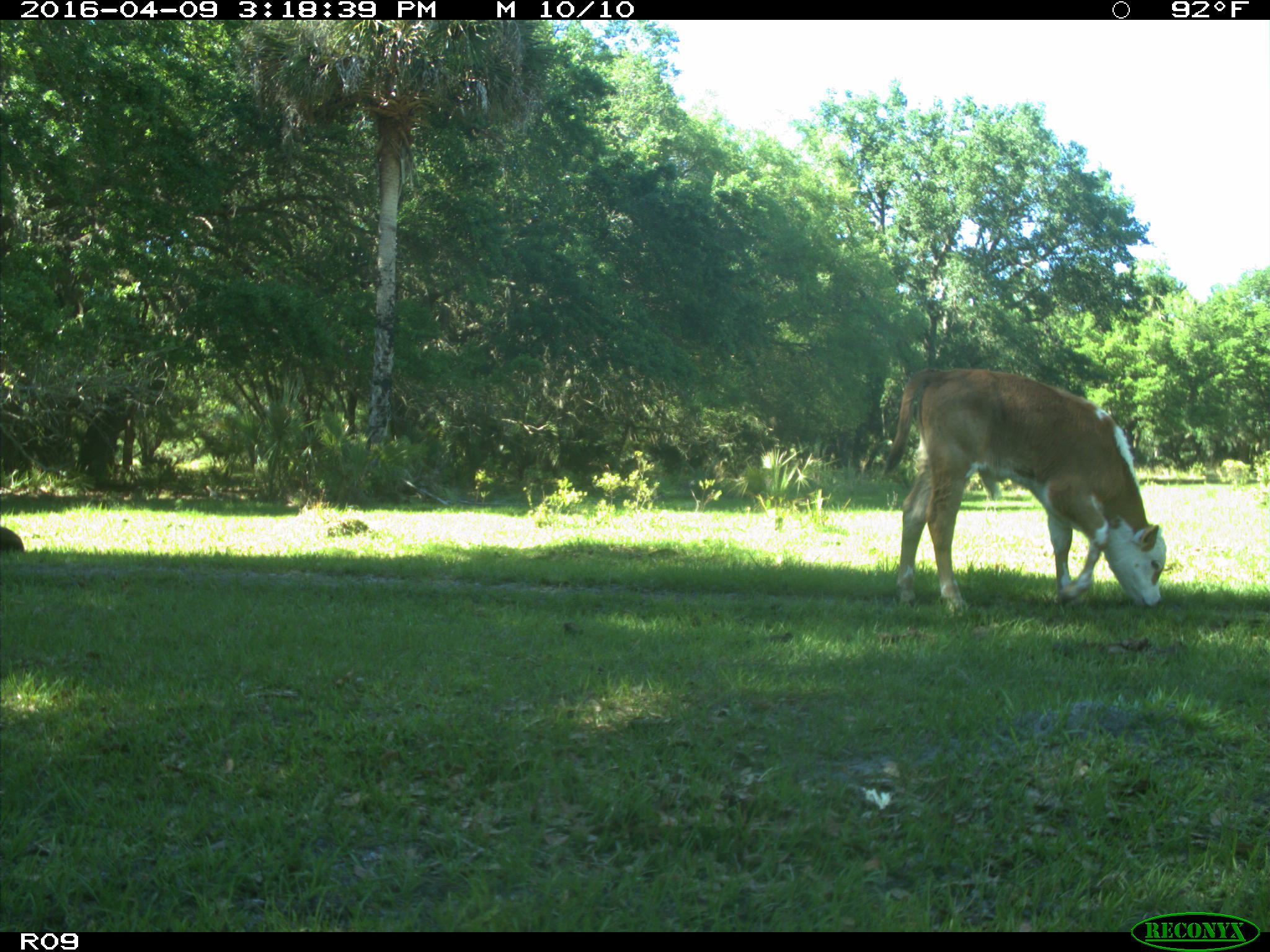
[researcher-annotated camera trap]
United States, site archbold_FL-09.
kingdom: Animalia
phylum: Chordata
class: Mammalia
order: Artiodactyla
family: Bovidae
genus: Bos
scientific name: Bos taurus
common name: domestic cow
Bos taurus (domestic cow).